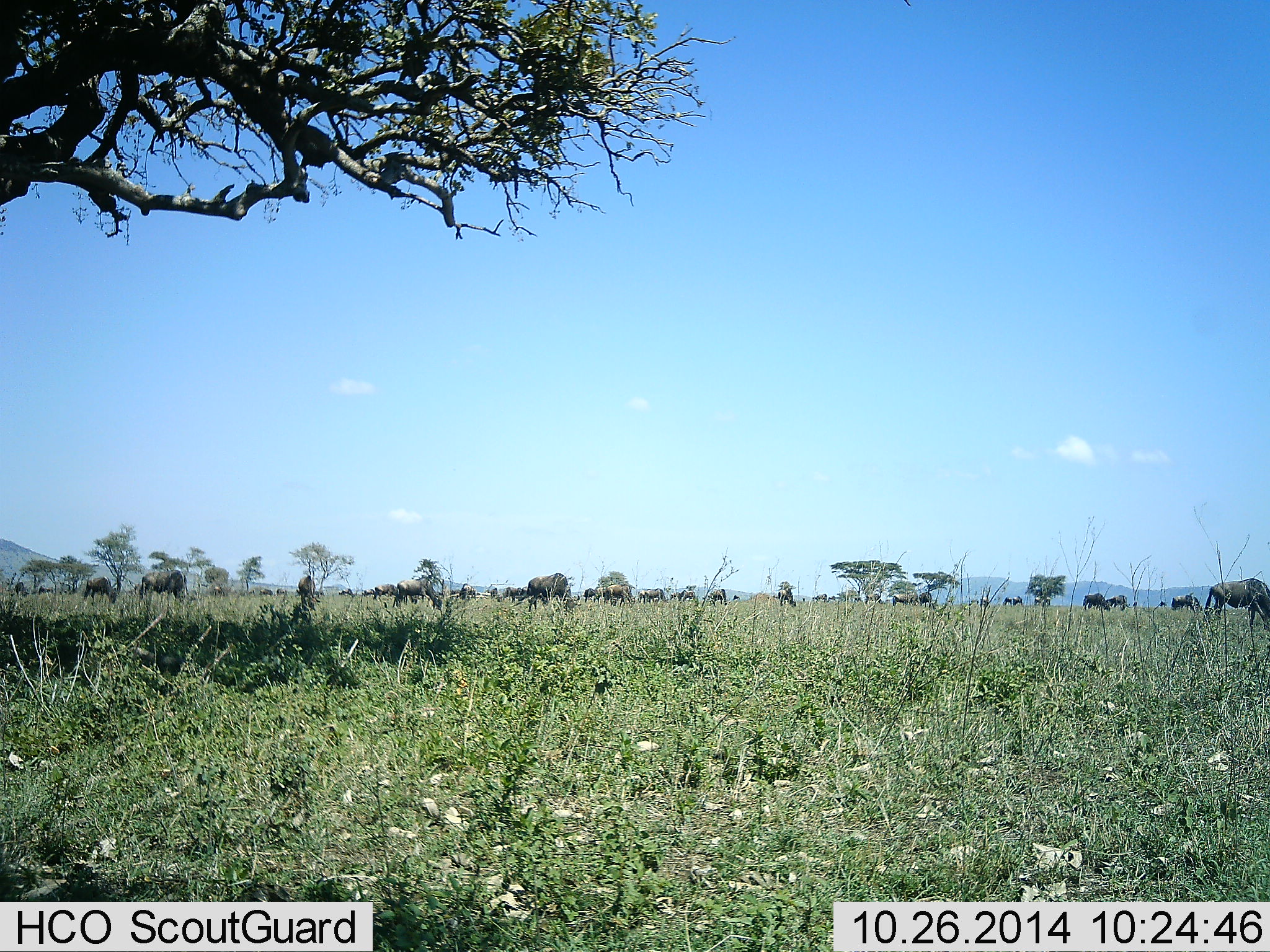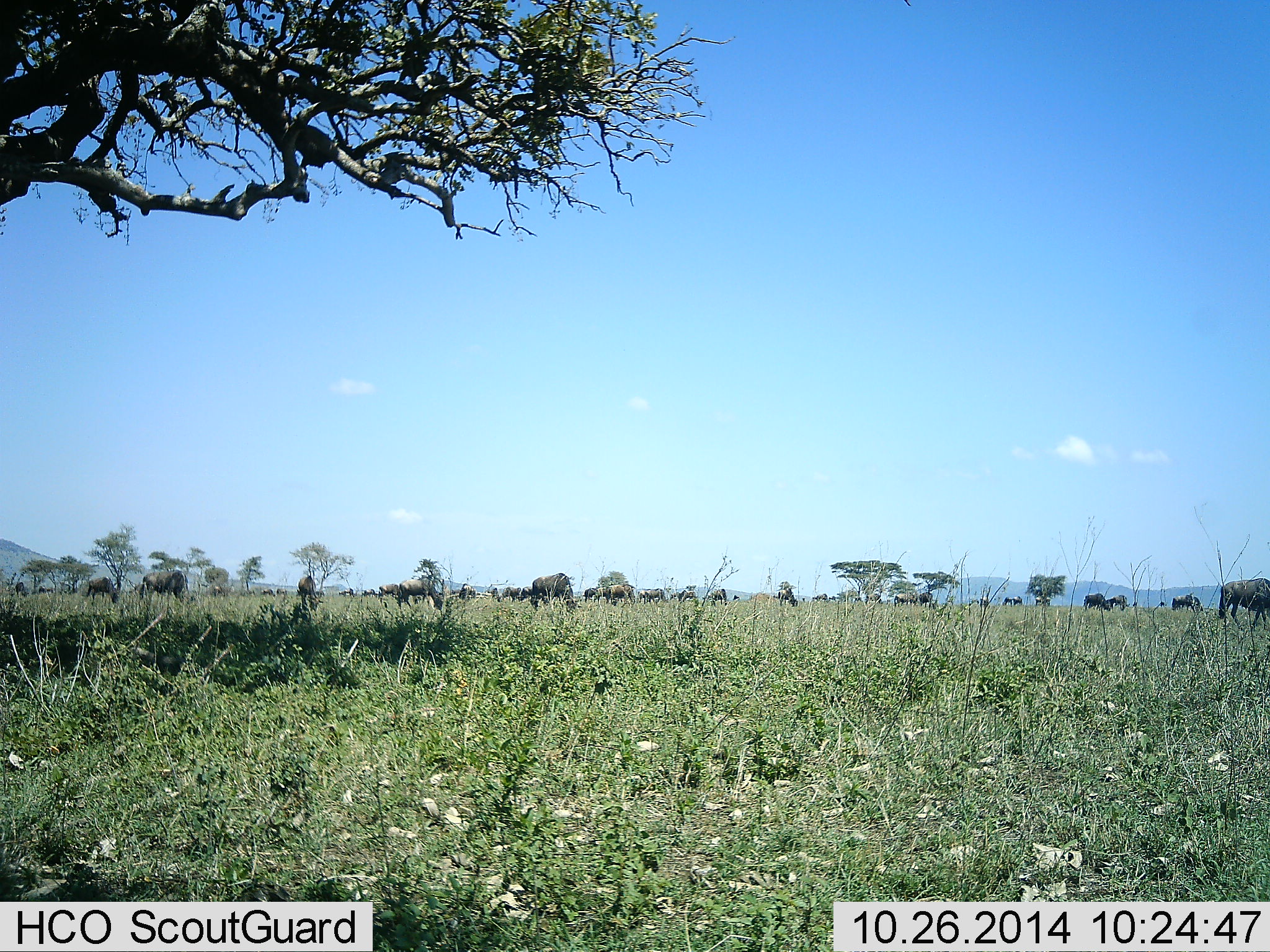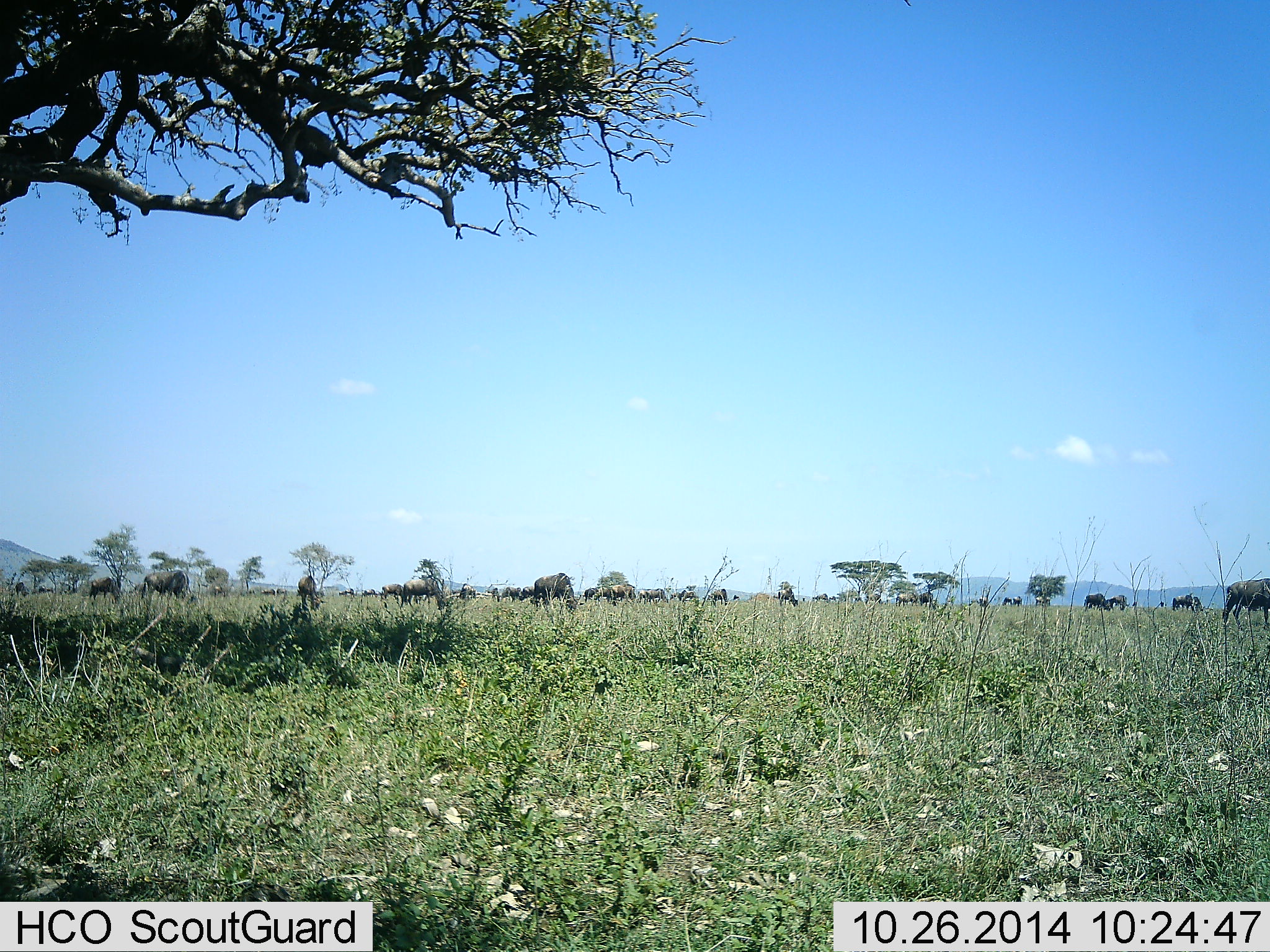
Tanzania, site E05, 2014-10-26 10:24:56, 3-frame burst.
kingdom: Animalia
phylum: Chordata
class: Mammalia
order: Artiodactyla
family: Bovidae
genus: Connochaetes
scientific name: Connochaetes taurinus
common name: blue wildebeest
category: wildebeest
Wildebeest (blue wildebeest) (Connochaetes taurinus), count 11-50. Behavior (volunteer vote fractions): standing 50%, resting 0%, moving 20%, interacting 0%. Young present (vote fraction): 10%. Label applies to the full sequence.